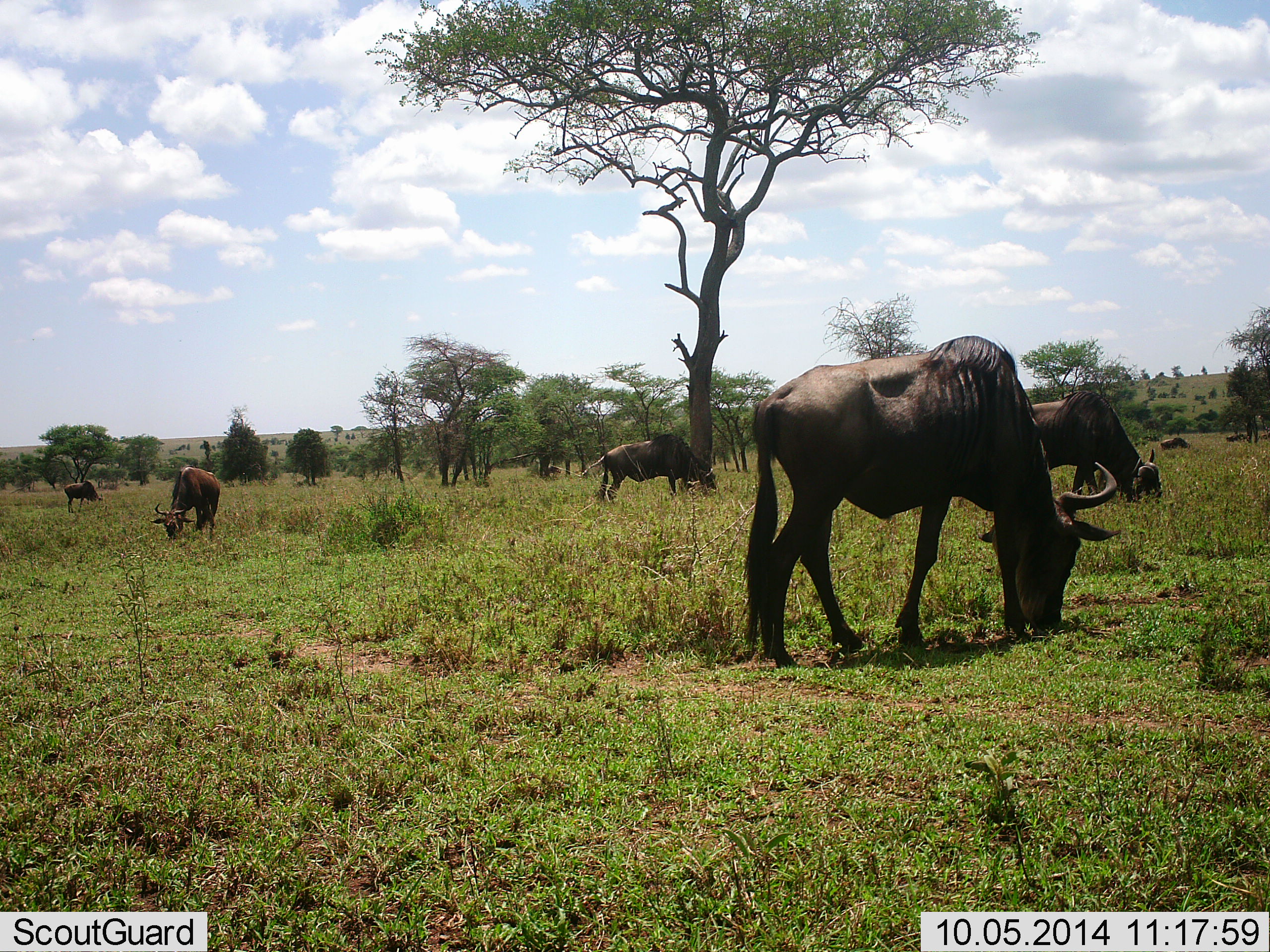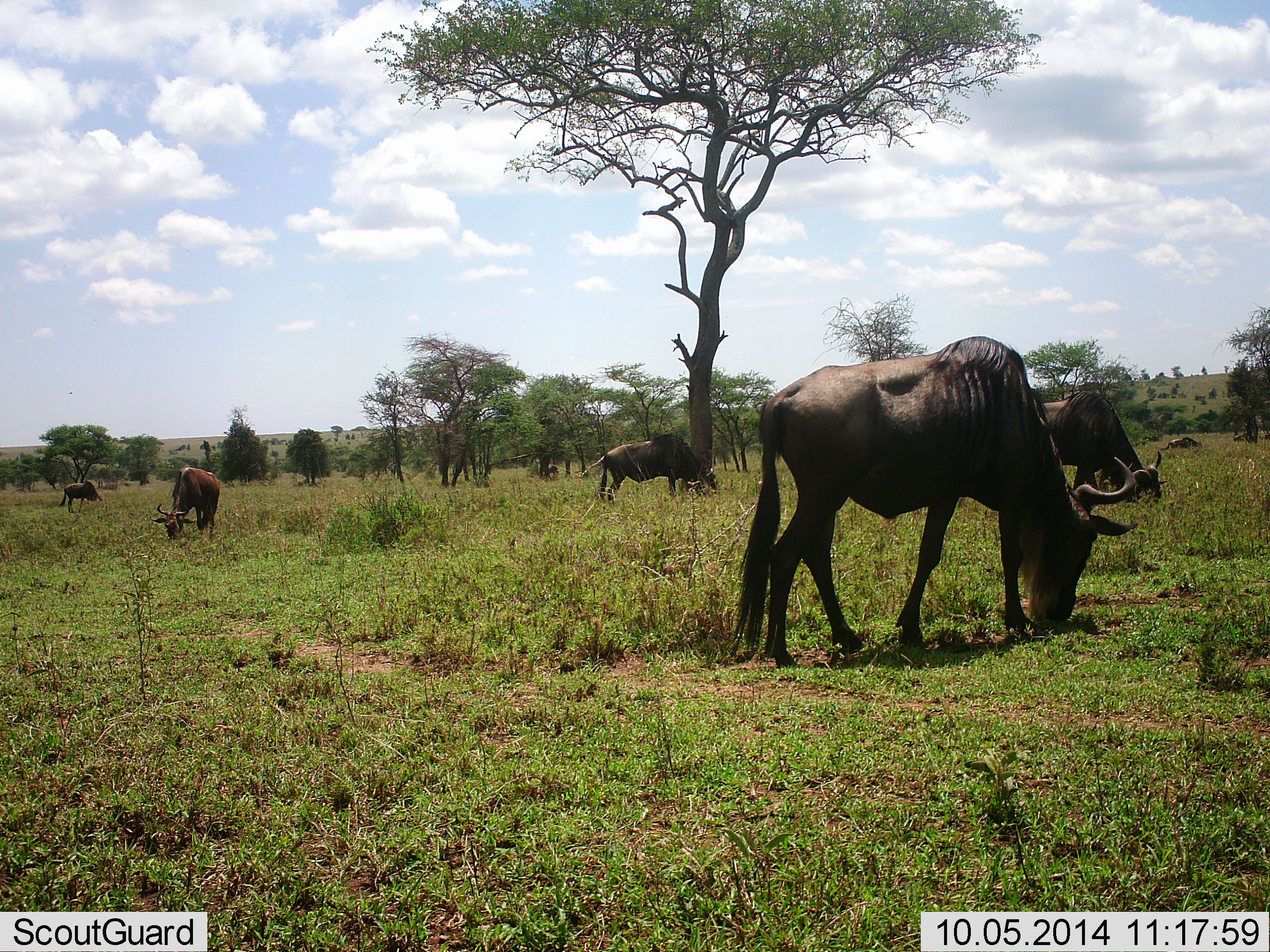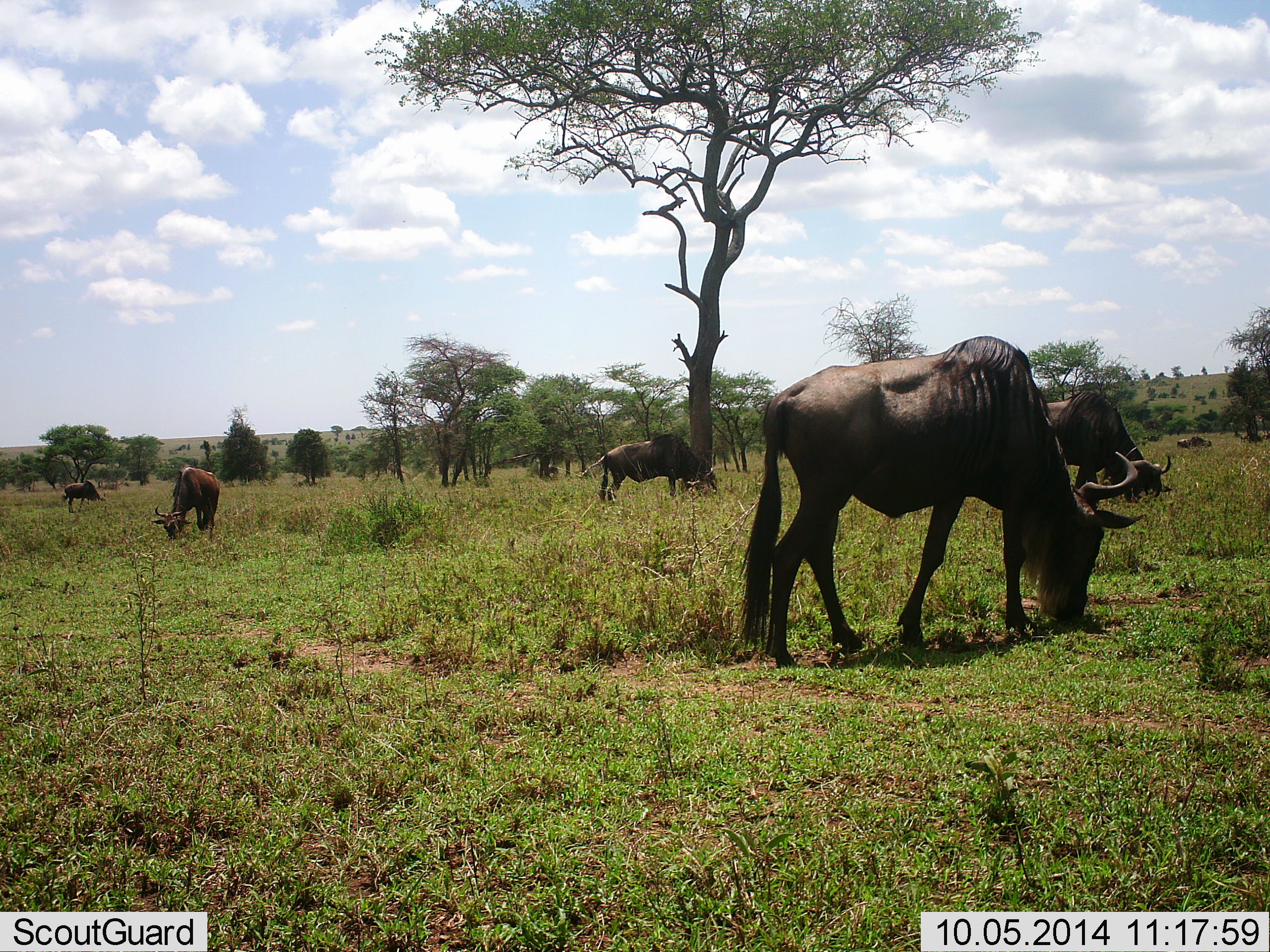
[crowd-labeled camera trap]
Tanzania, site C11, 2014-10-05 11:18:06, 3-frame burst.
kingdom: Animalia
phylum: Chordata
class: Mammalia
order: Artiodactyla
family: Bovidae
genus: Connochaetes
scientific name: Connochaetes taurinus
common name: blue wildebeest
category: wildebeest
Wildebeest (blue wildebeest) (Connochaetes taurinus), count 7. Behavior (volunteer vote fractions): standing 20%, resting 0%, moving 40%, interacting 0%. Young present (vote fraction): 0%. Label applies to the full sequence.